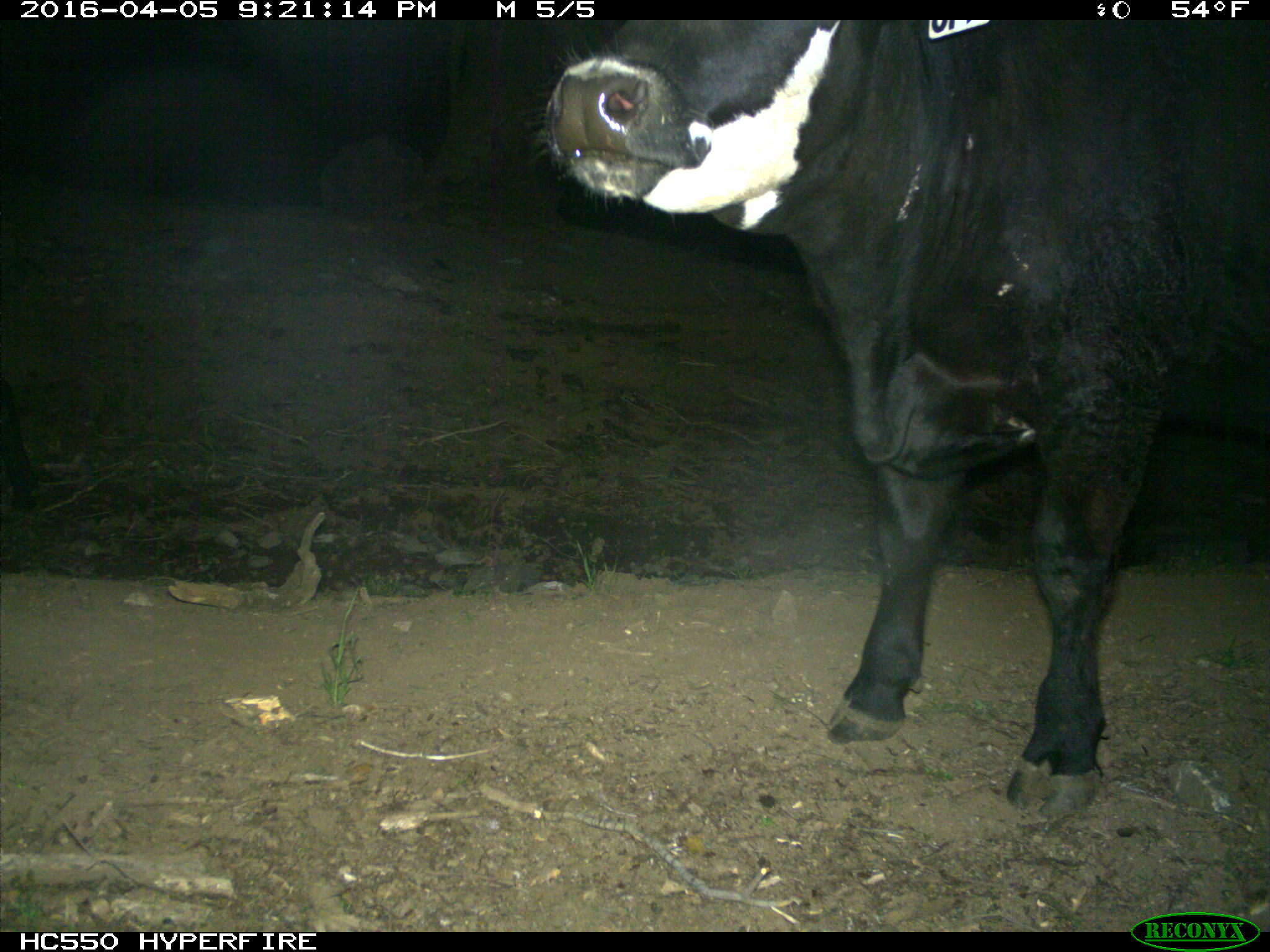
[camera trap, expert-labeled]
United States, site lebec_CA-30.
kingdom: Animalia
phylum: Chordata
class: Mammalia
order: Artiodactyla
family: Bovidae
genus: Bos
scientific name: Bos taurus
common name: domestic cow